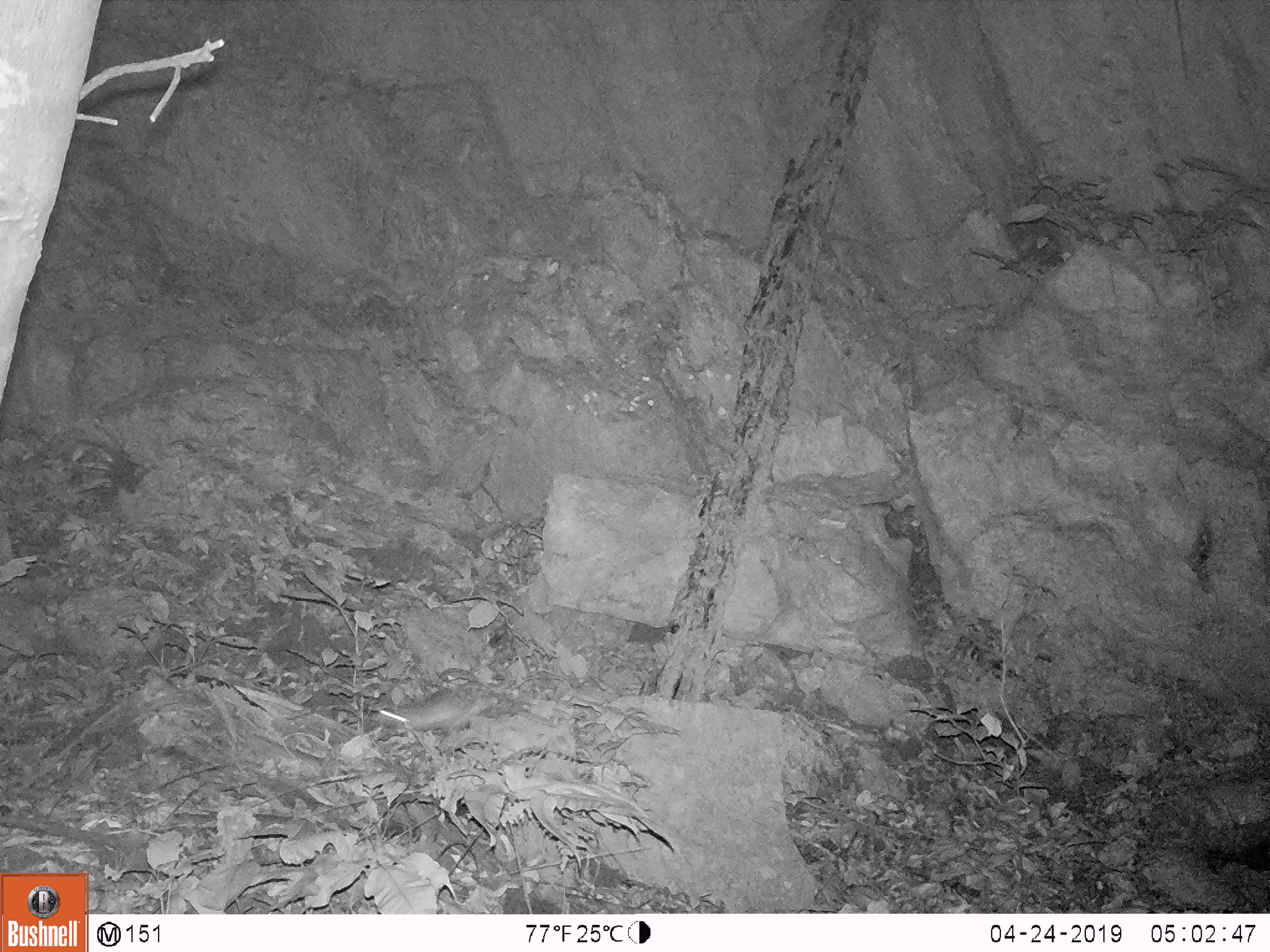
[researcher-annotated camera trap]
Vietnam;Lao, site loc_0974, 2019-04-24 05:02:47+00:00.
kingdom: Animalia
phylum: Chordata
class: Mammalia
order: Rodentia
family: Muridae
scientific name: Muridae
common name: old-world mice and rats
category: unidentified murid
Unidentified murid (old-world mice and rats) (Muridae). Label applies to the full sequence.